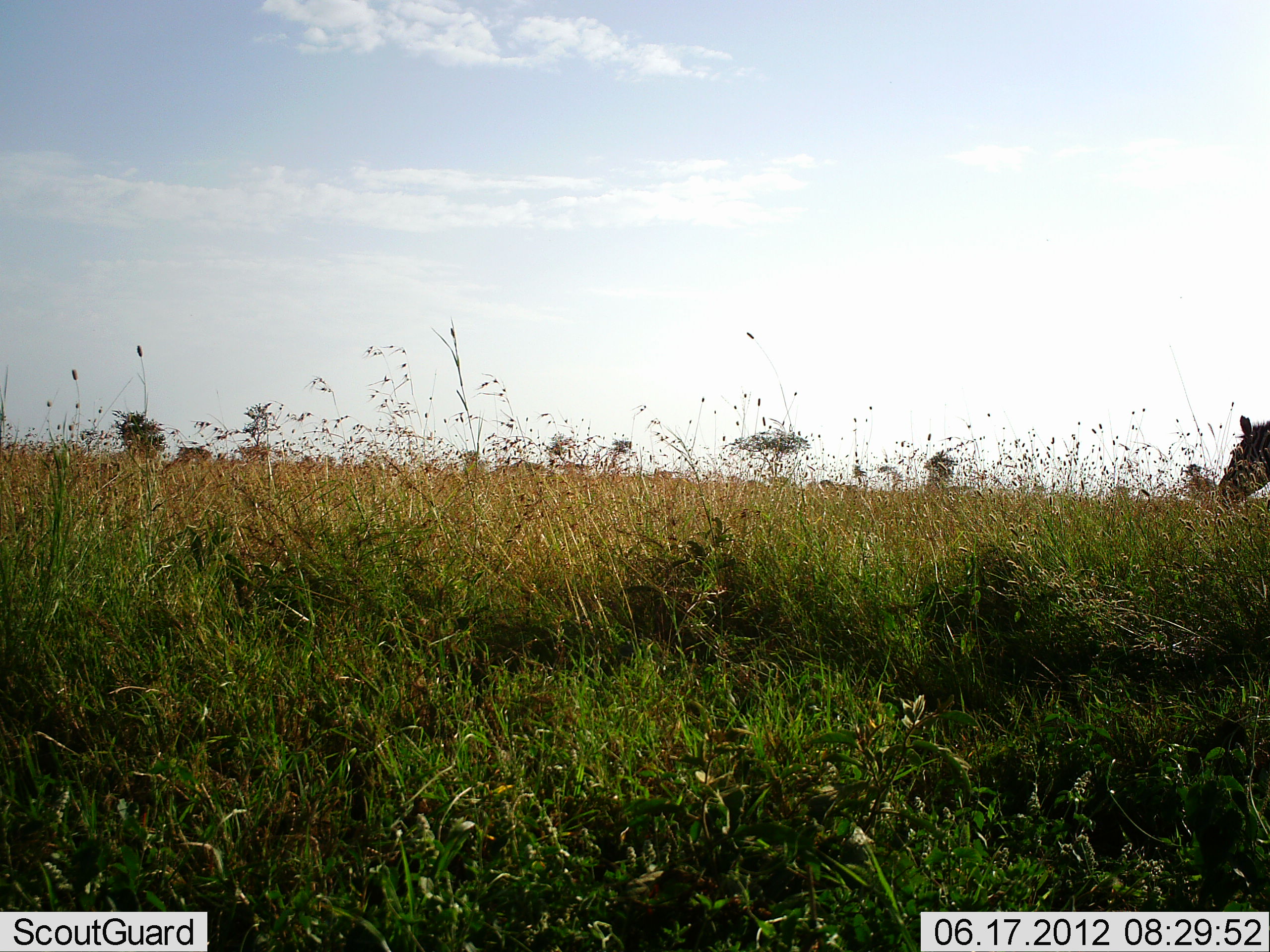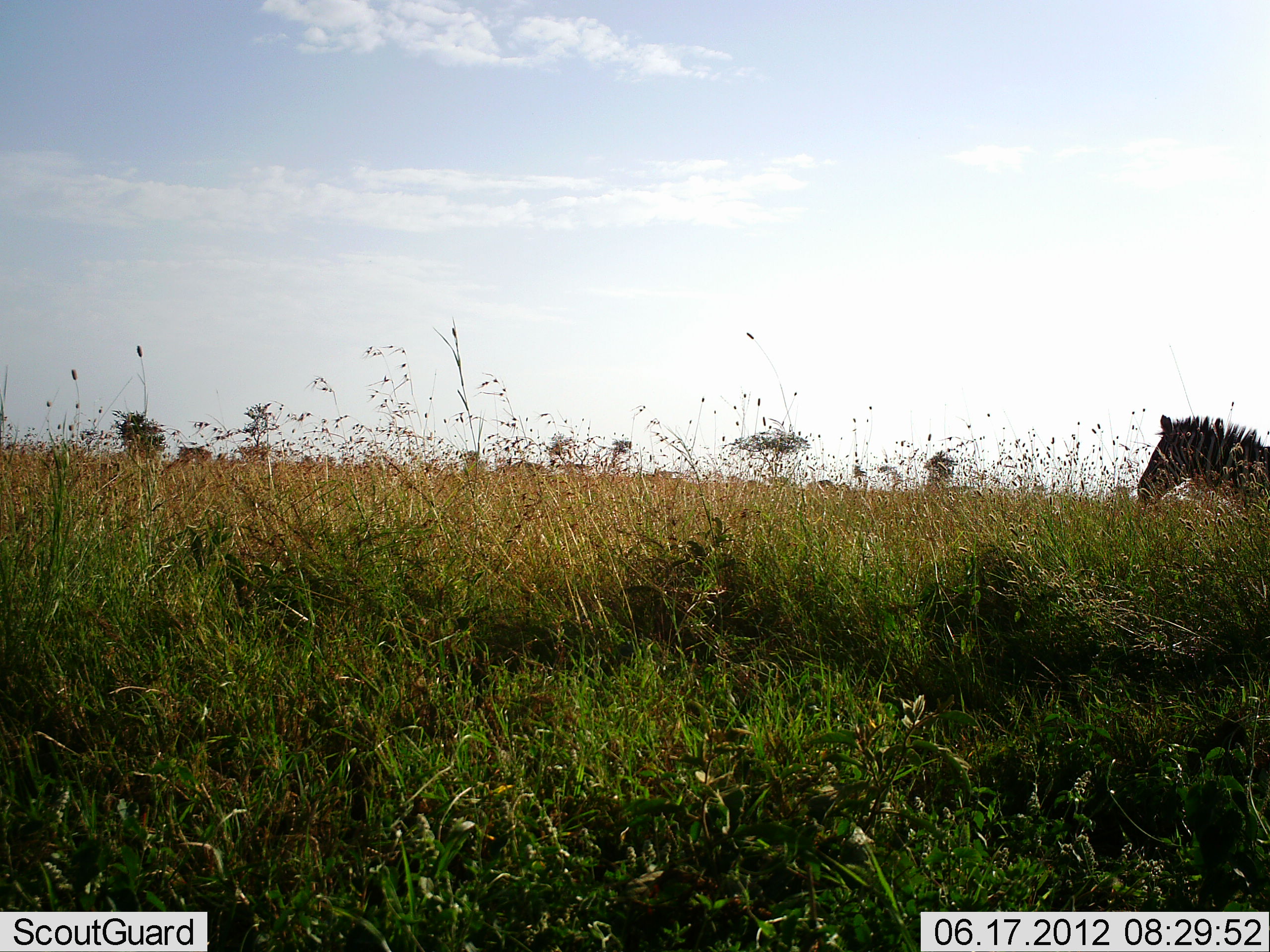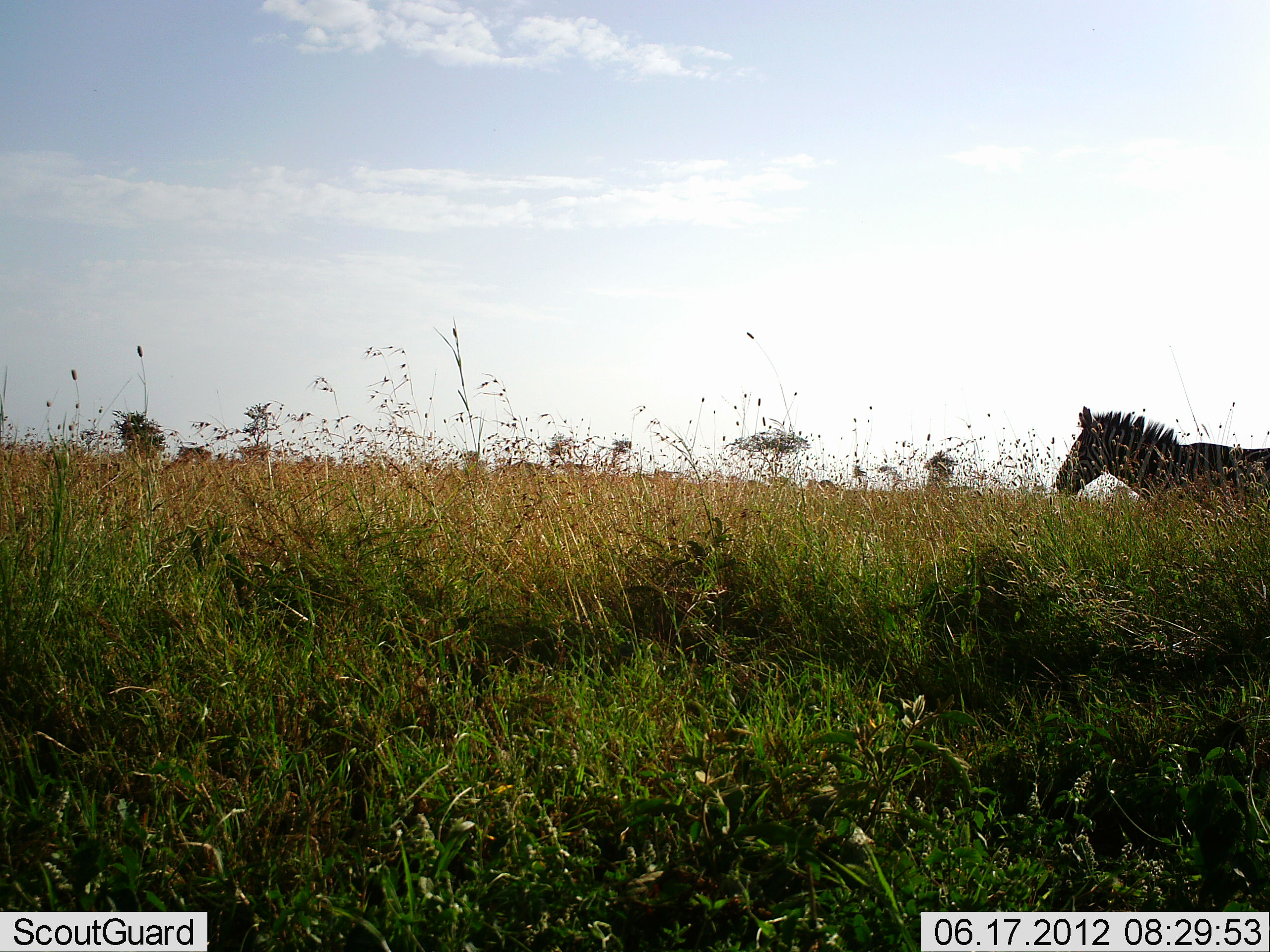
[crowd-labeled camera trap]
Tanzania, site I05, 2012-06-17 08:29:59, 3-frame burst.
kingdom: Animalia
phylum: Chordata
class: Mammalia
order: Perissodactyla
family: Equidae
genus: Equus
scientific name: Equus quagga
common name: plains zebra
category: zebra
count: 1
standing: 0%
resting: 0%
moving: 100%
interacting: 0%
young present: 0%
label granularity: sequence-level